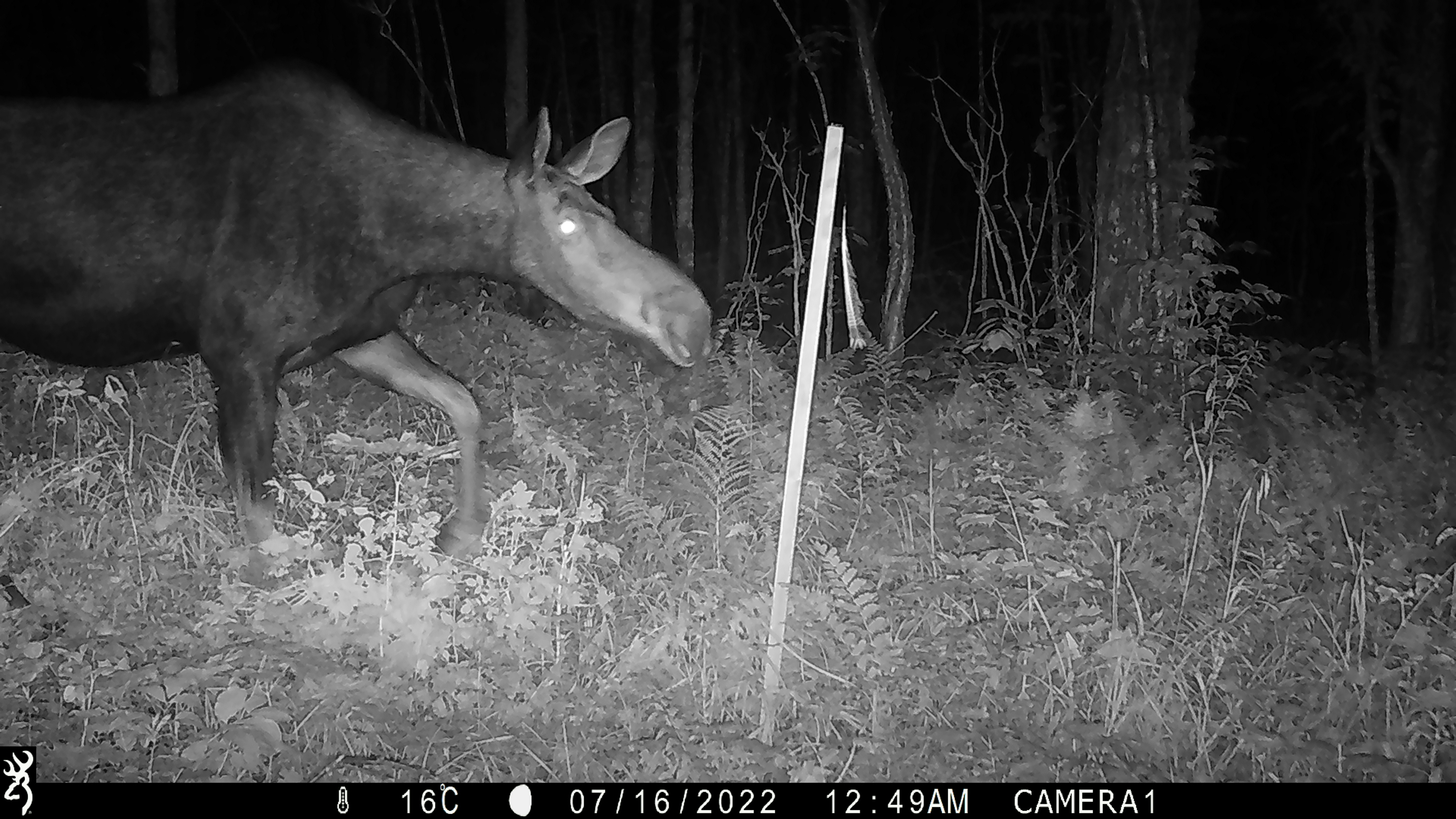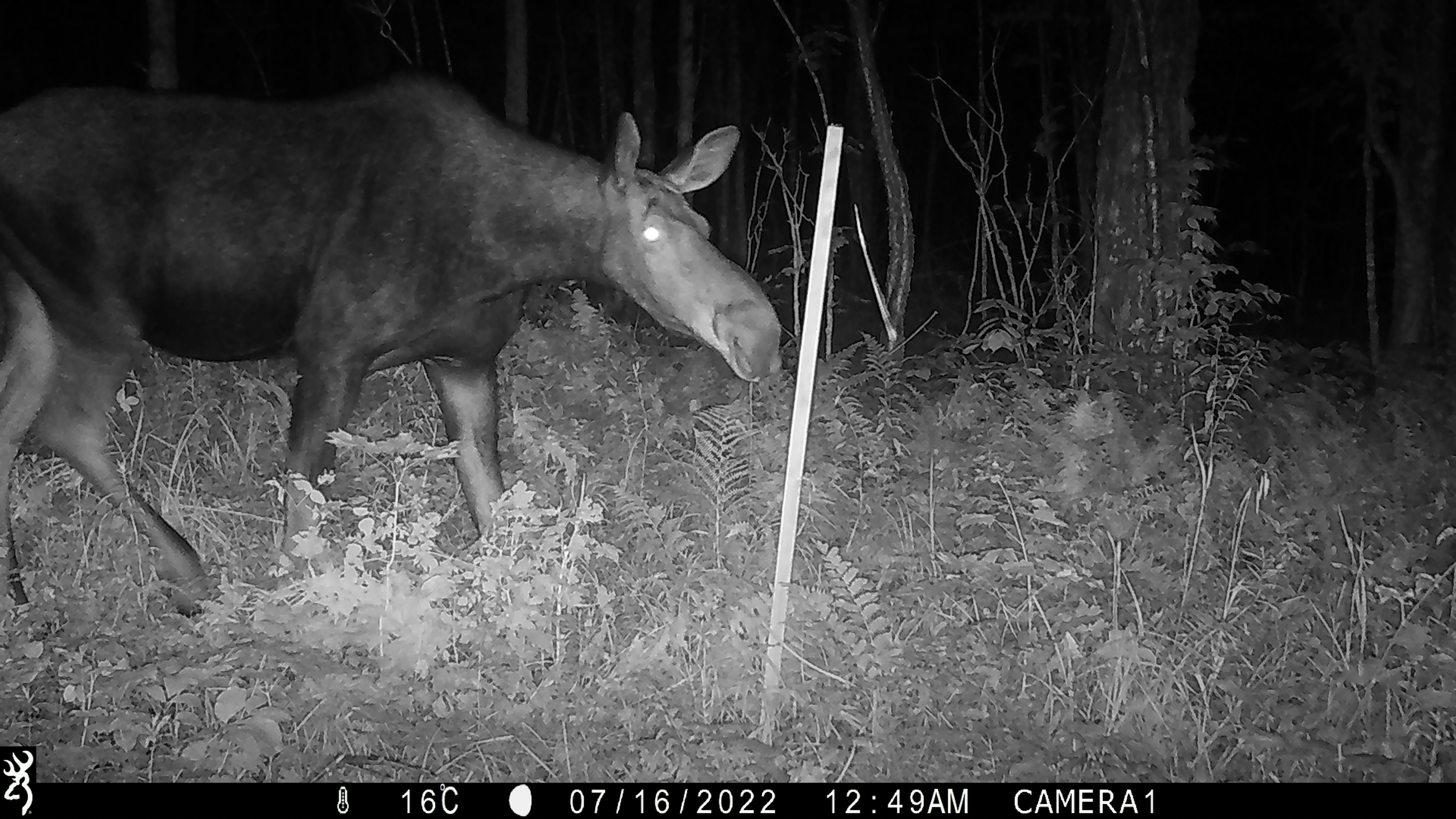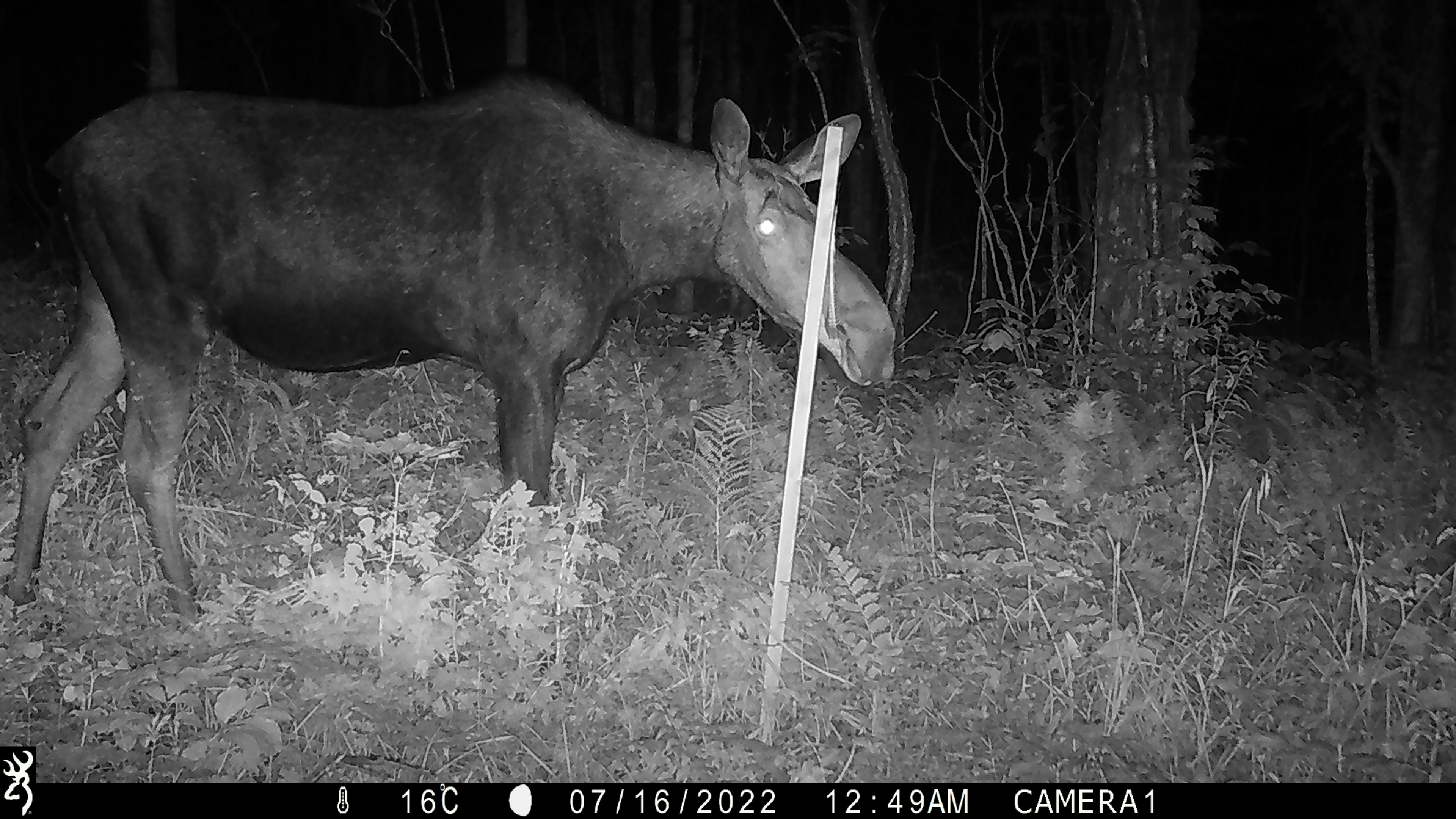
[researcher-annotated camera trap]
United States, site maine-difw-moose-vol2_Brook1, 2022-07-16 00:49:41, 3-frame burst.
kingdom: Animalia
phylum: Chordata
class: Mammalia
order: Artiodactyla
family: Cervidae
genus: Alces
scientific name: Alces alces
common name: moose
Moose (Alces alces).